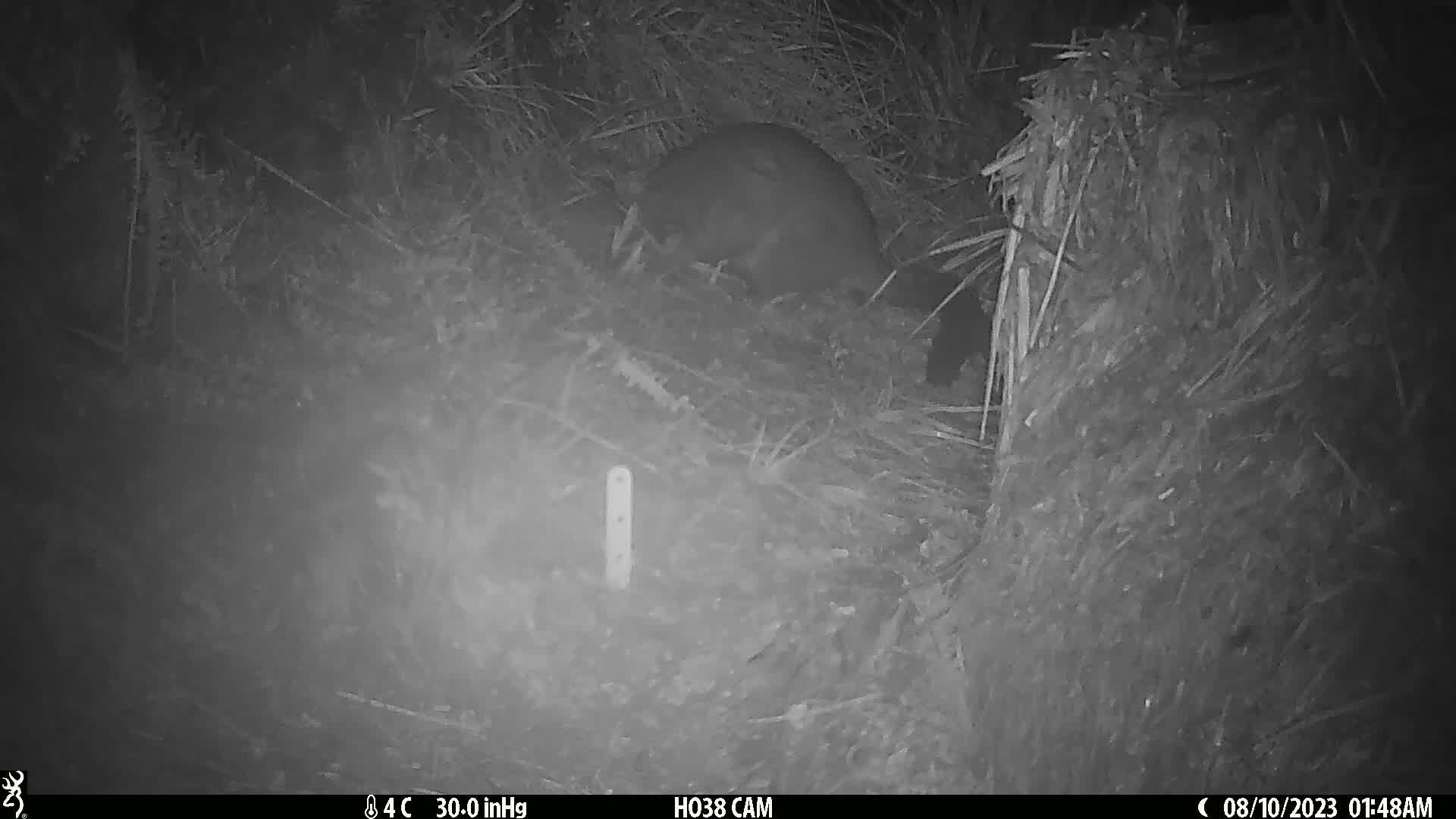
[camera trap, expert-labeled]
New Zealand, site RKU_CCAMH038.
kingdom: Animalia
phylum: Chordata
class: Mammalia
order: Diprotodontia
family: Phalangeridae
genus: Trichosurus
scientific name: Trichosurus vulpecula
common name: common brushtail possum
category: possum